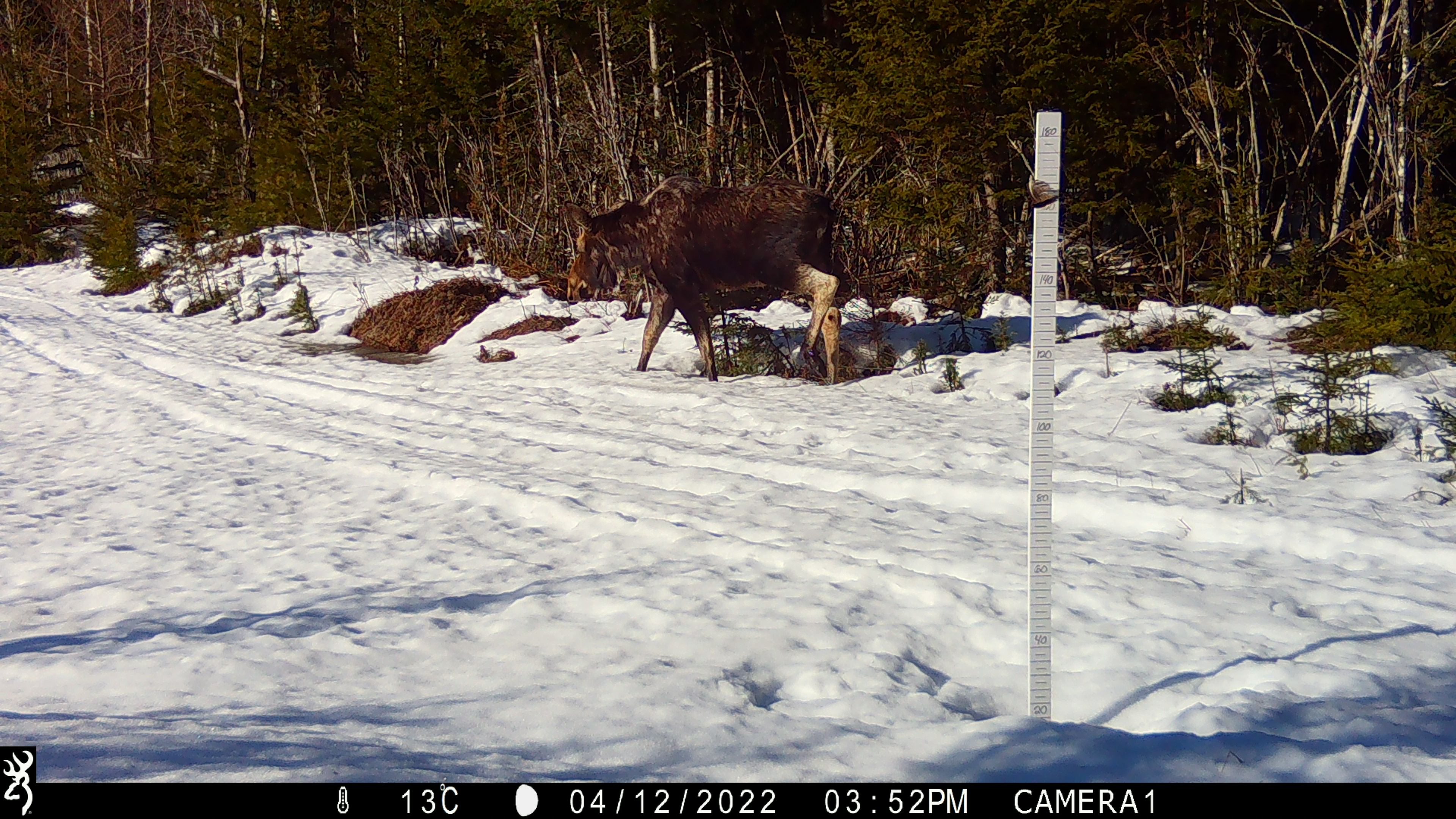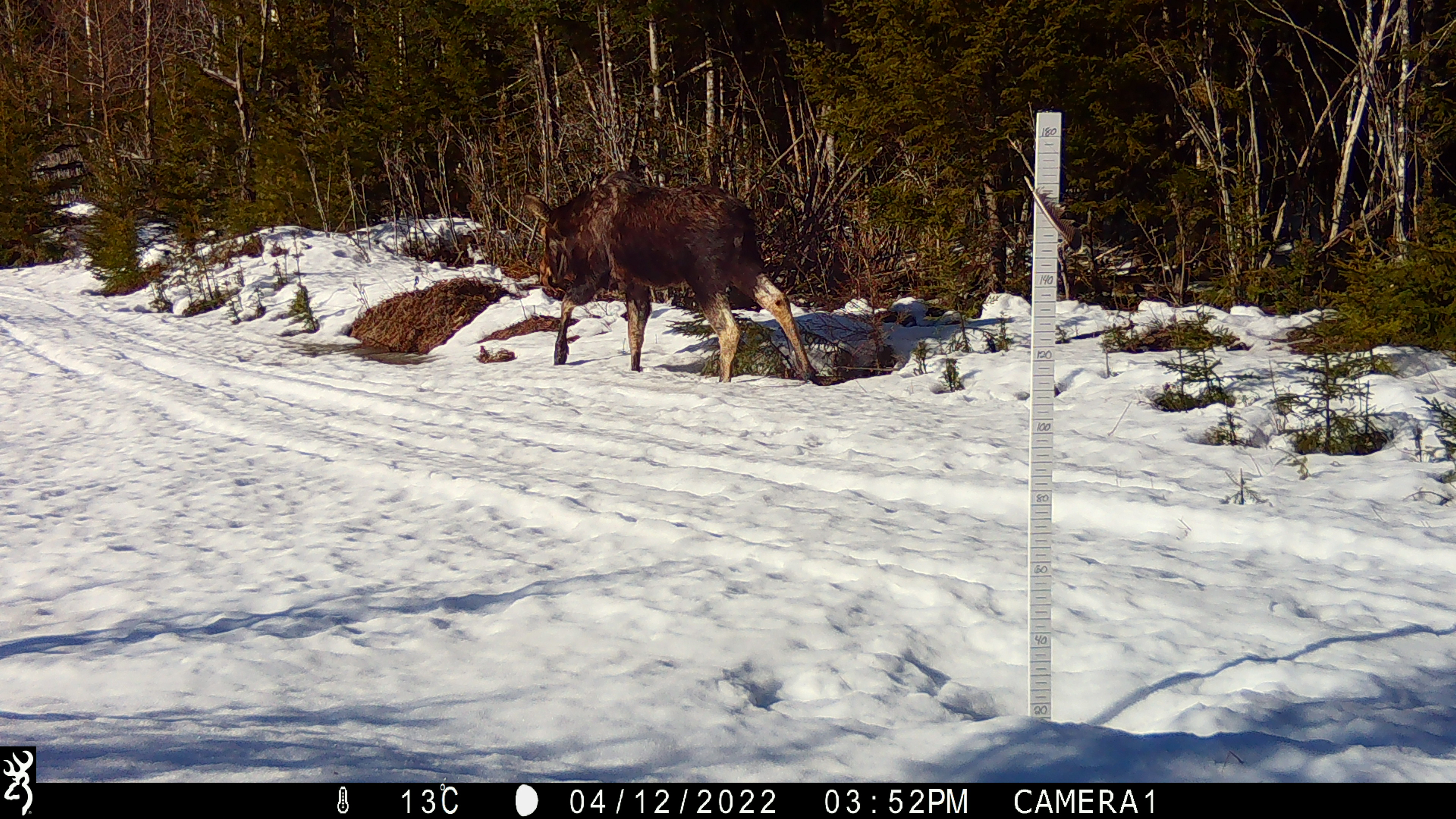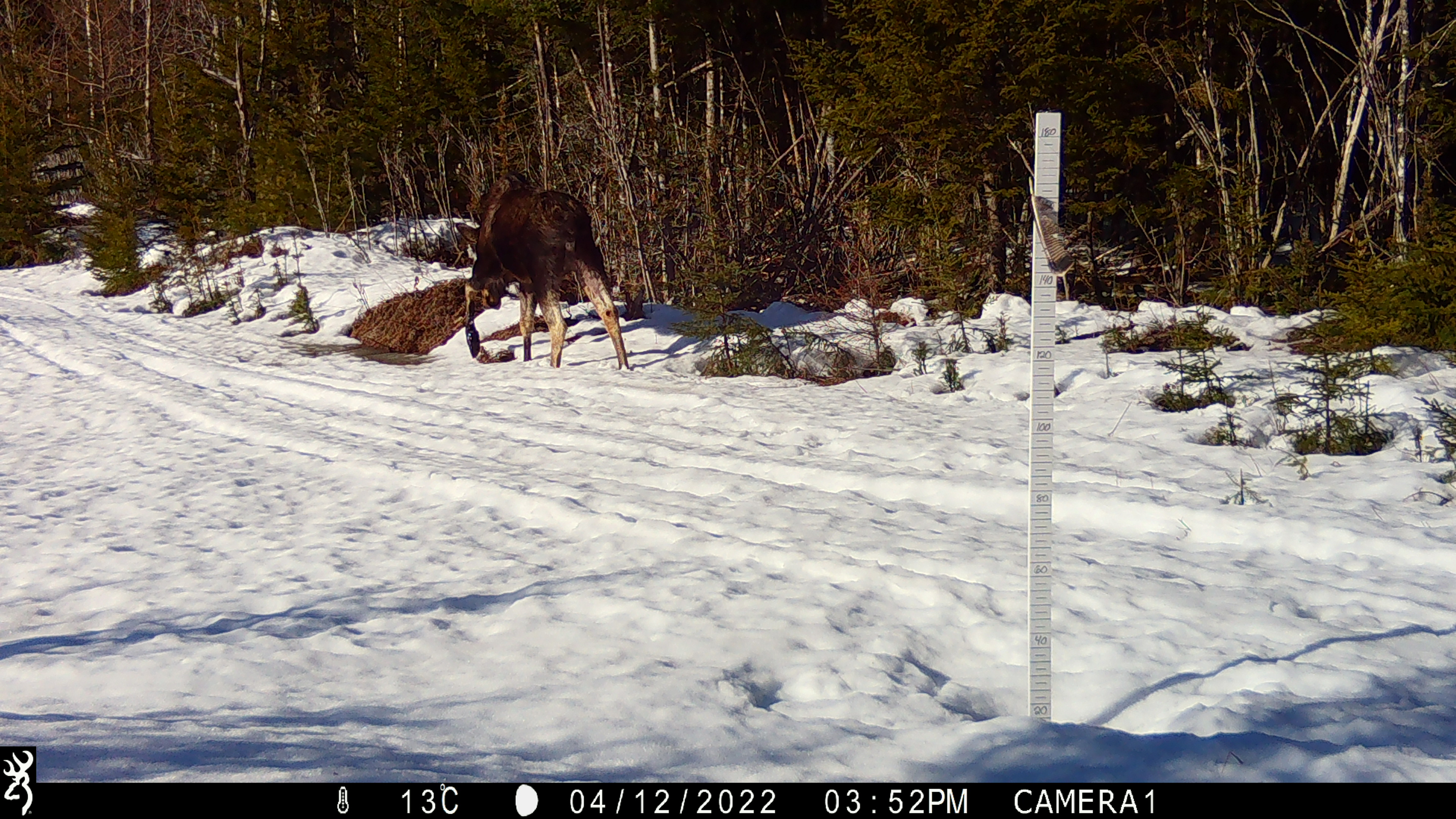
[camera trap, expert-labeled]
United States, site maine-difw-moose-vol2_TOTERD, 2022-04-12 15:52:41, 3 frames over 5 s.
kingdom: Animalia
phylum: Chordata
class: Mammalia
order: Artiodactyla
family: Cervidae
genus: Alces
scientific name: Alces alces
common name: moose